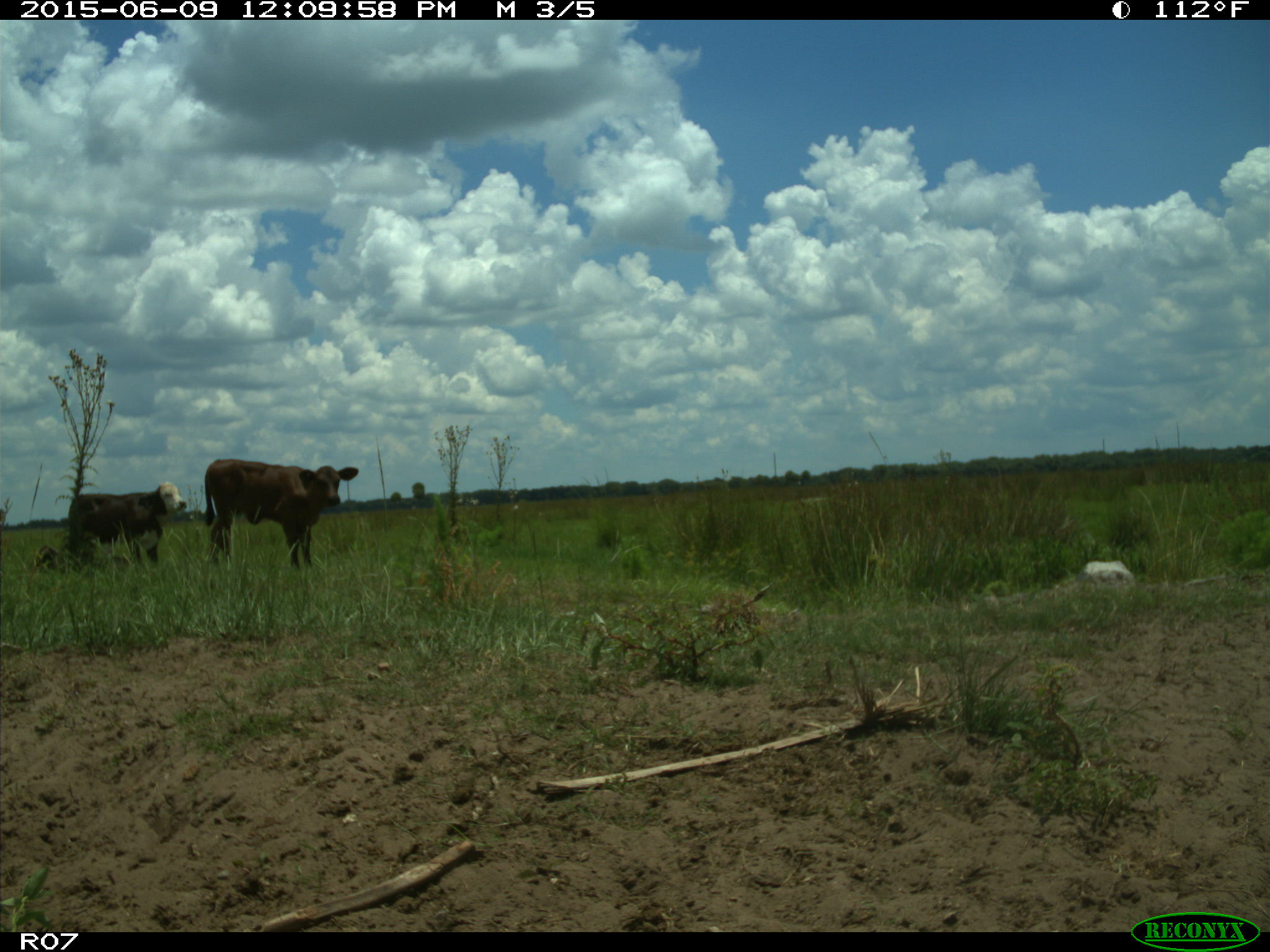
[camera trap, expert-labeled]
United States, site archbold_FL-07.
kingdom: Animalia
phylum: Chordata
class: Mammalia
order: Artiodactyla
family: Bovidae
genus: Bos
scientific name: Bos taurus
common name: domestic cow